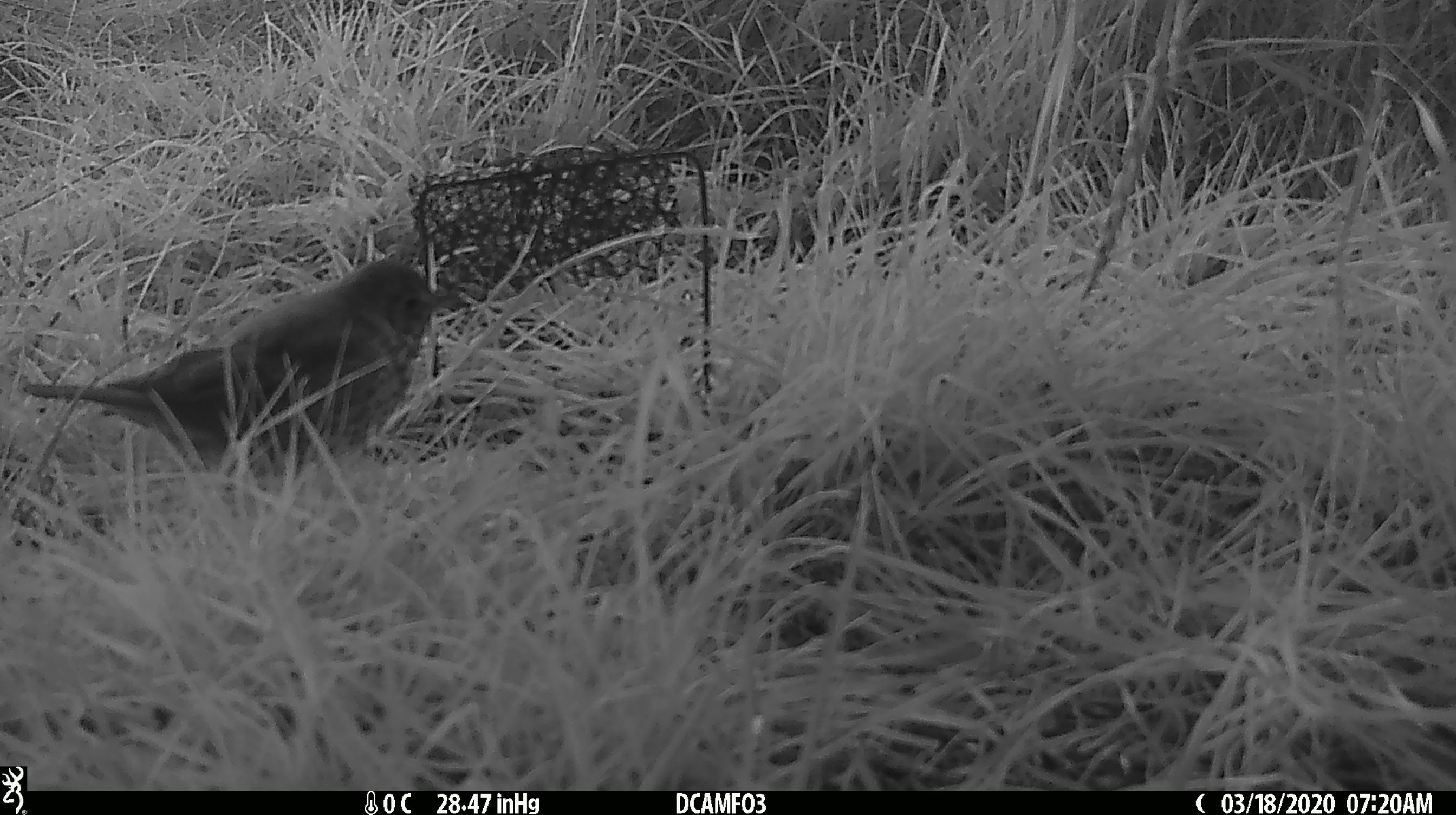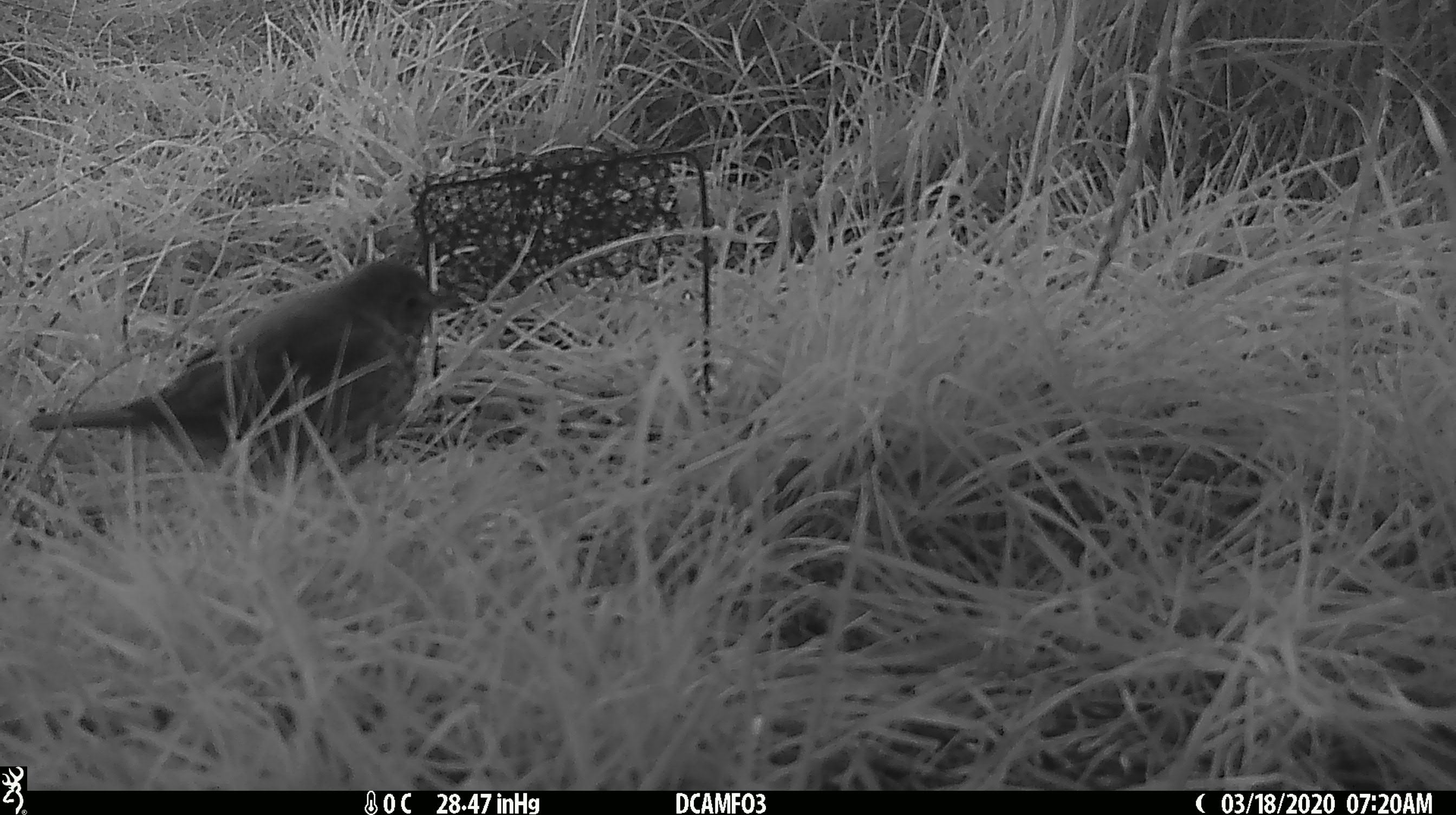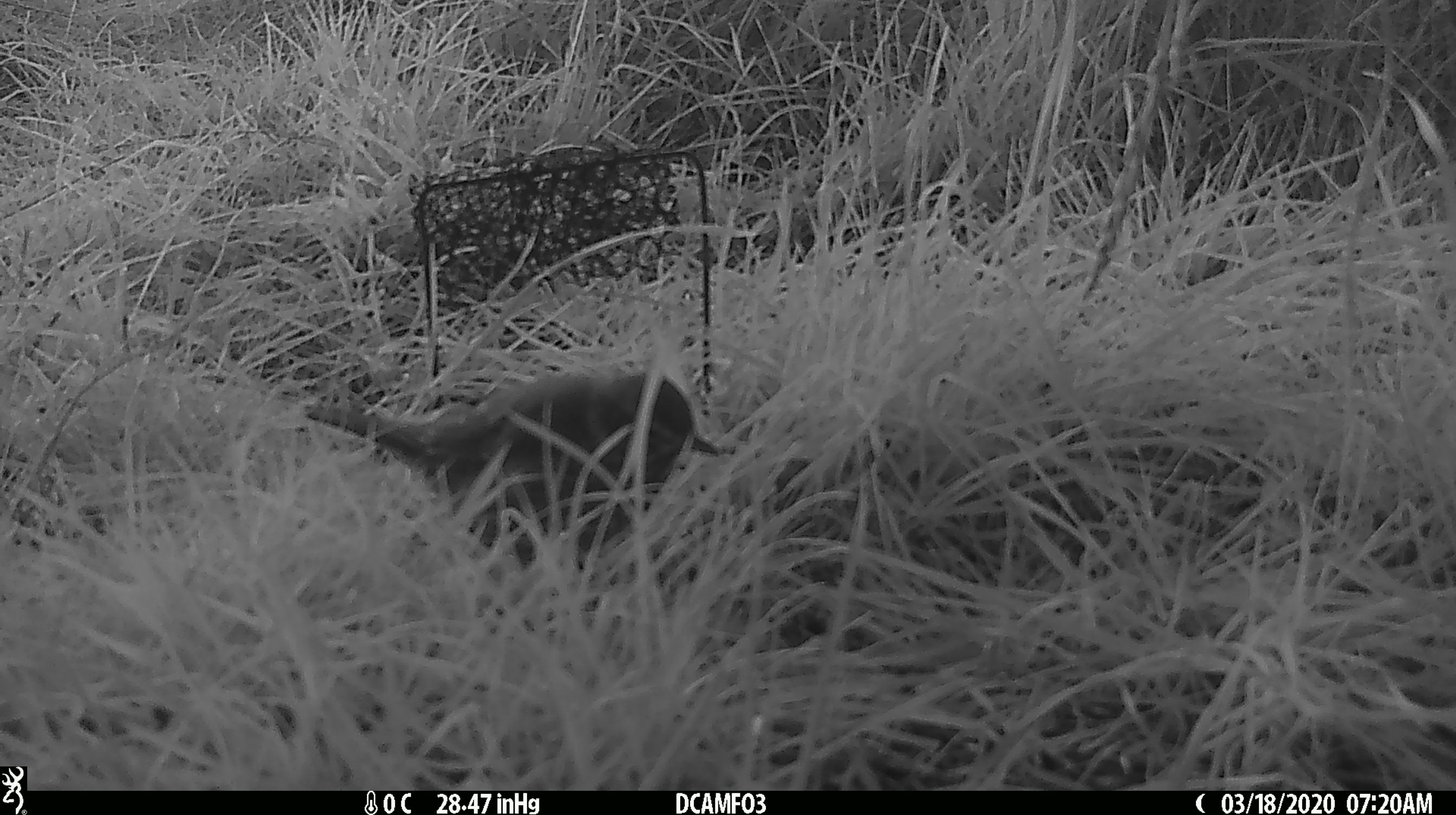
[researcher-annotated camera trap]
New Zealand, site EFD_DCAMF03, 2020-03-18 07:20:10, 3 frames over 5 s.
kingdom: Animalia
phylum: Chordata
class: Aves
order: Passeriformes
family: Turdidae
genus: Turdus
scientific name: Turdus philomelos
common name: song thrush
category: thrush